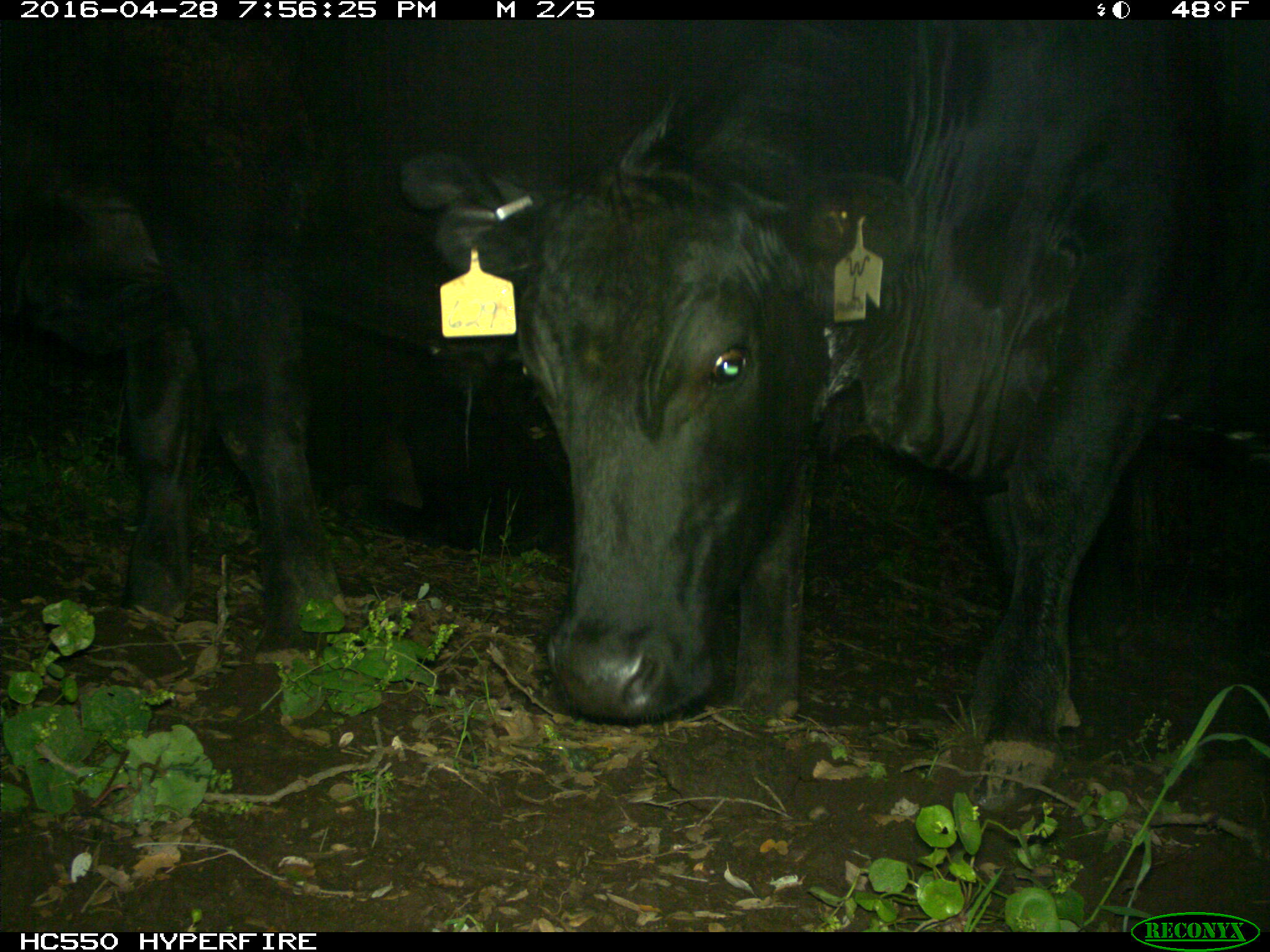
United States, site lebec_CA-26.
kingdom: Animalia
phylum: Chordata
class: Mammalia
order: Artiodactyla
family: Bovidae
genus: Bos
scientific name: Bos taurus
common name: domestic cow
Bos taurus (domestic cow).